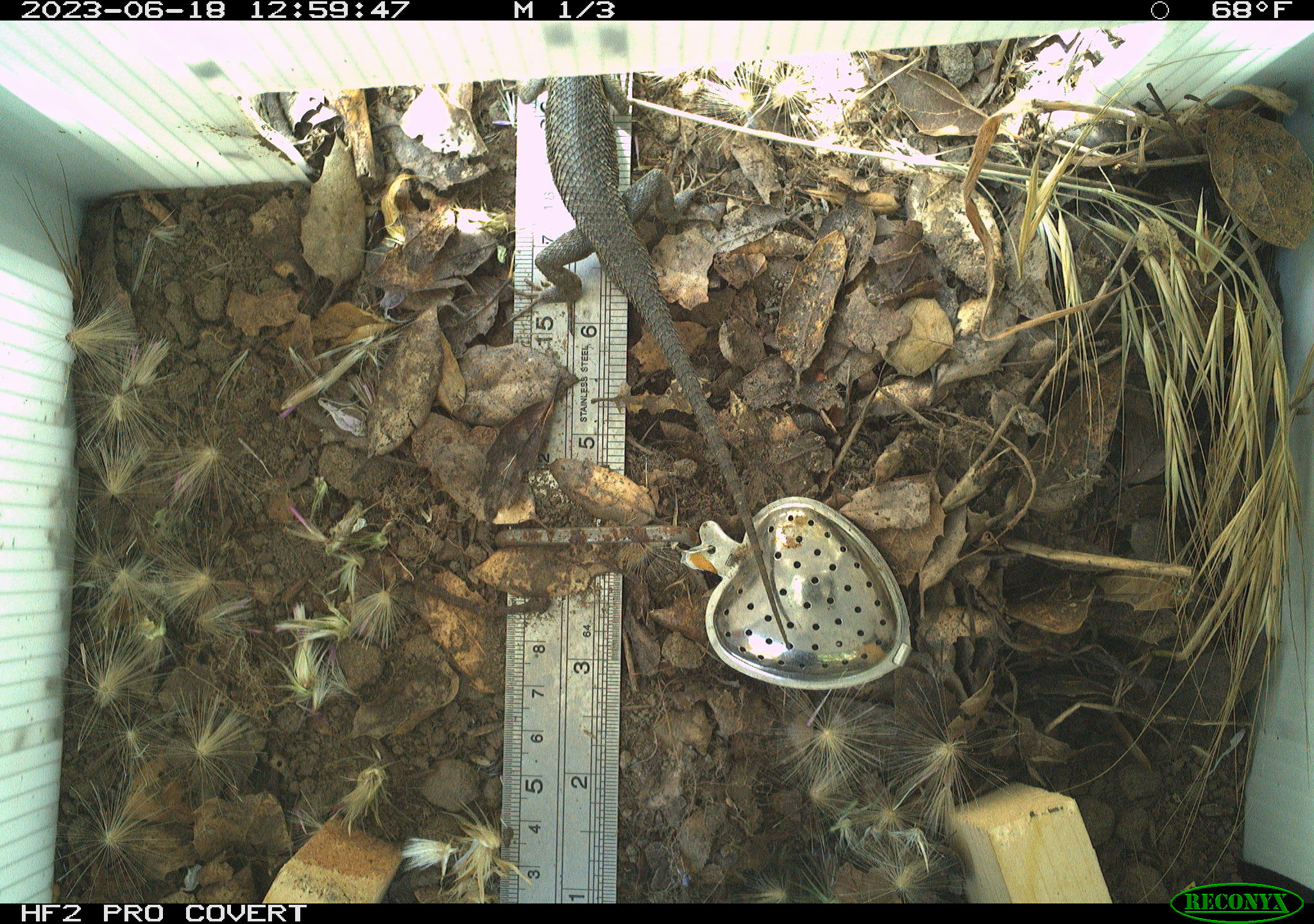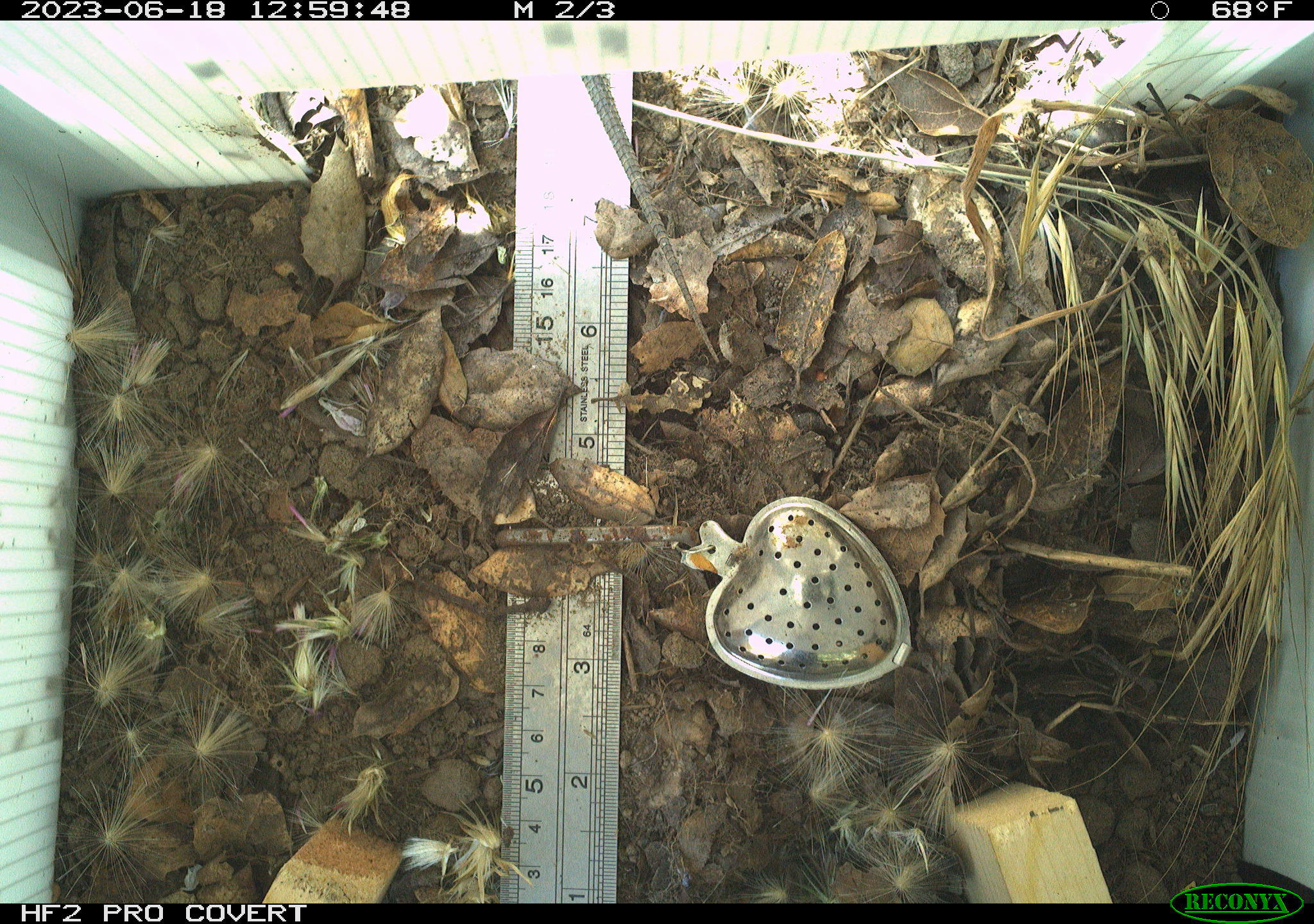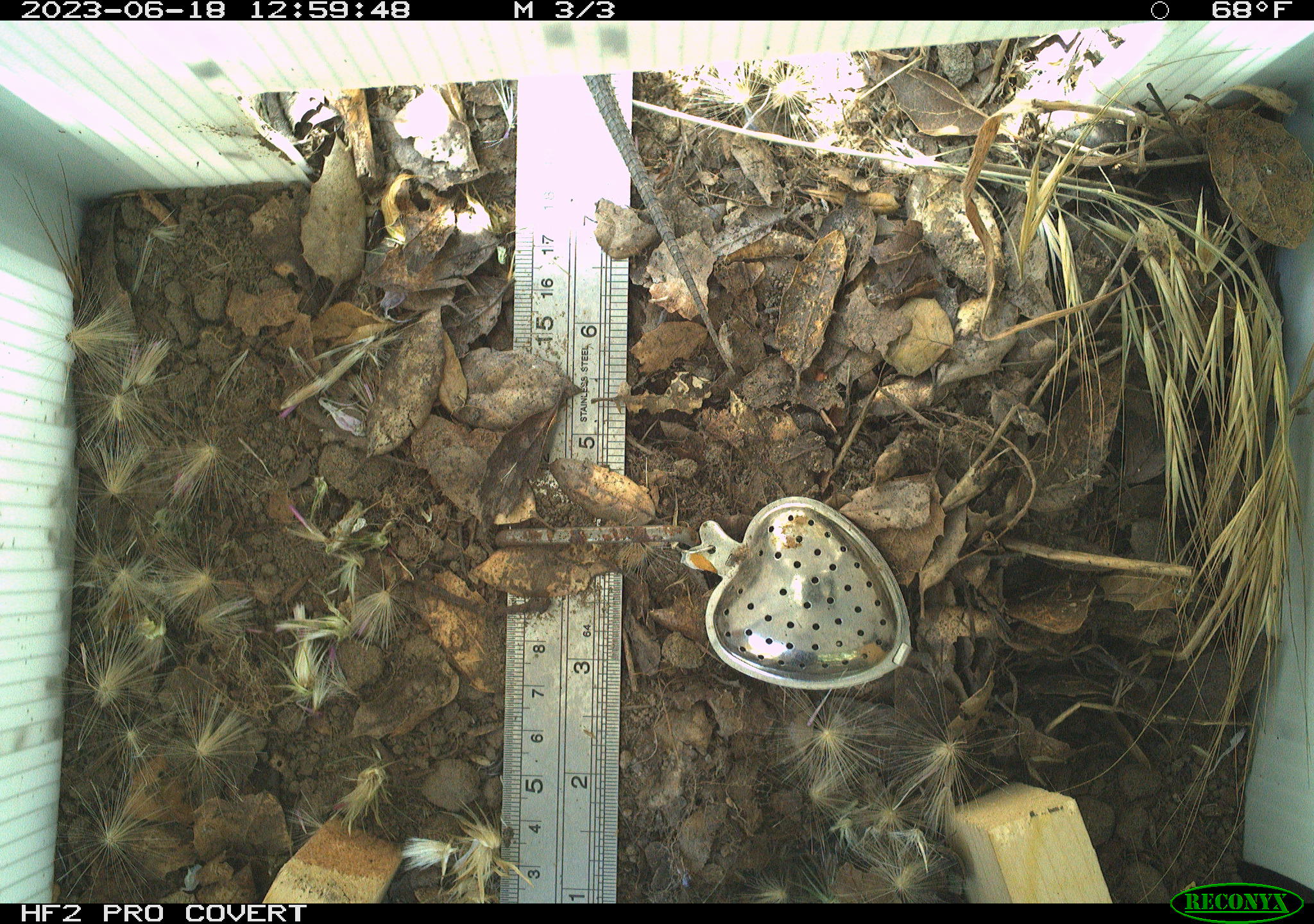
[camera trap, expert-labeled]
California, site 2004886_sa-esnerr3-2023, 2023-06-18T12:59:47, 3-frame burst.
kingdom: Animalia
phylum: Chordata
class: Reptilia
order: Squamata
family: Phrynosomatidae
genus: Sceloporus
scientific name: Sceloporus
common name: spiny lizards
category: sceloporus species